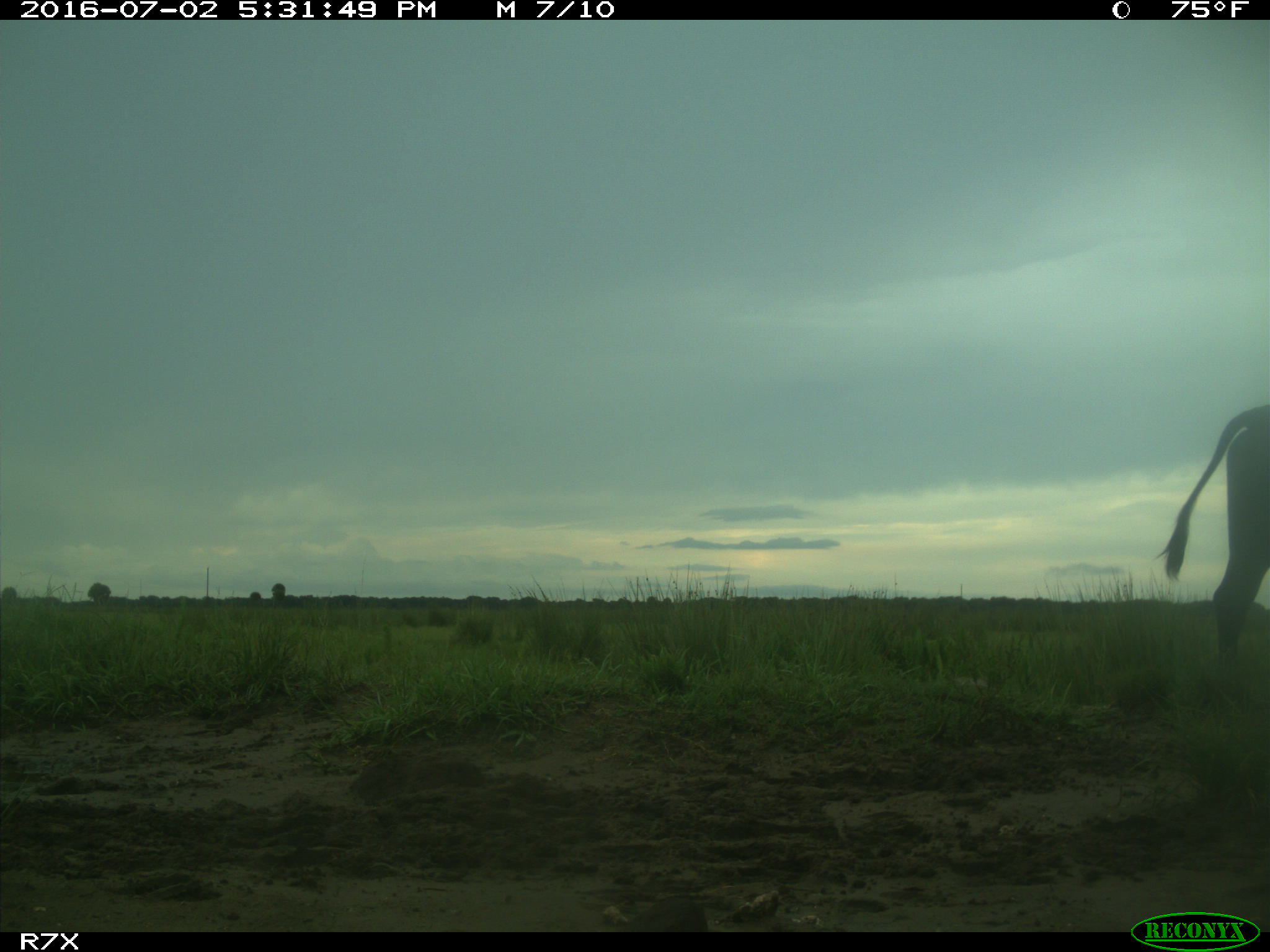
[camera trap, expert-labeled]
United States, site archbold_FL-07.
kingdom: Animalia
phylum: Chordata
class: Mammalia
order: Artiodactyla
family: Bovidae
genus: Bos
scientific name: Bos taurus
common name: domestic cow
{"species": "Bos taurus (domestic cow)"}